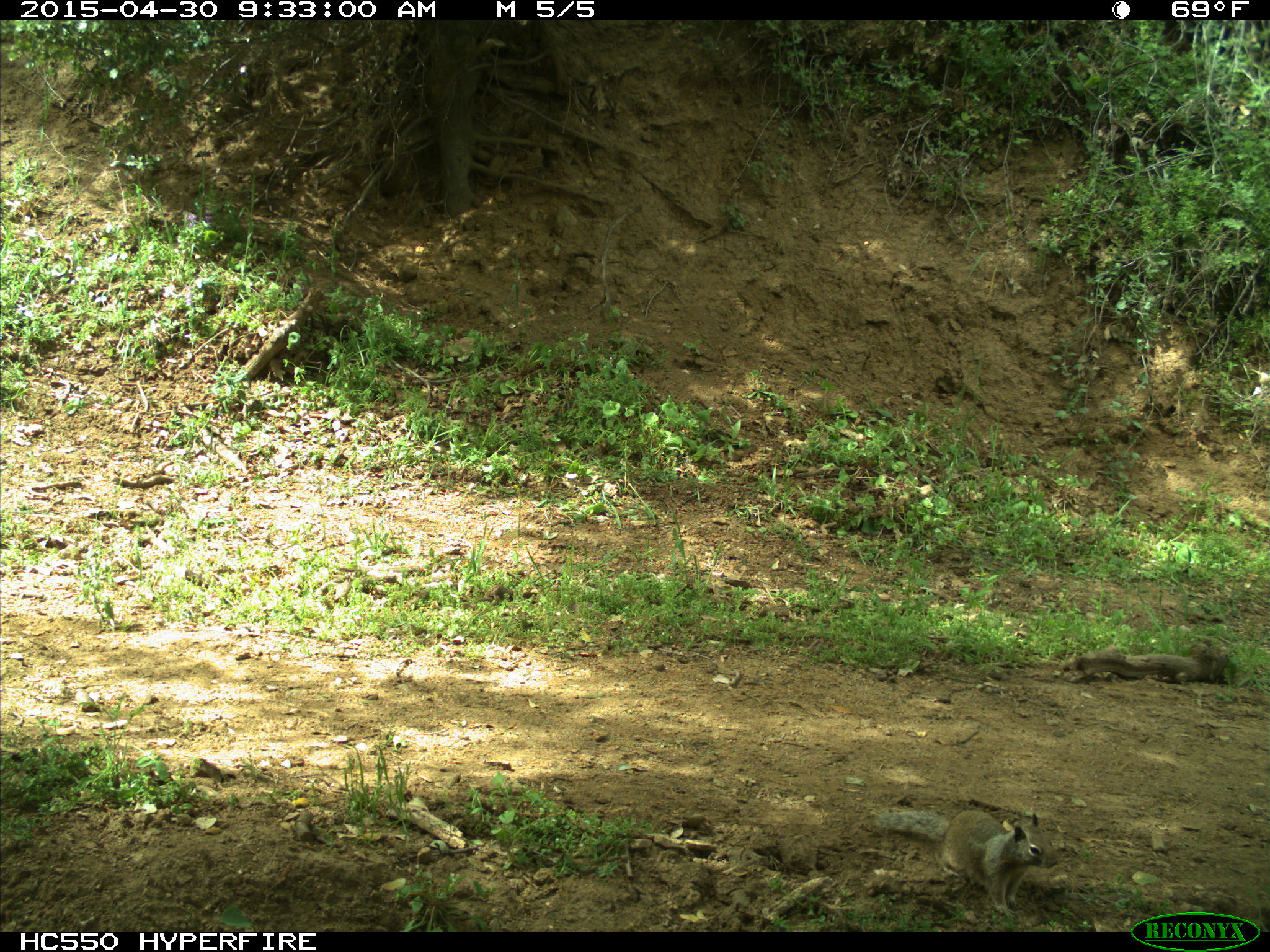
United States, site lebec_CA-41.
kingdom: Animalia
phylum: Chordata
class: Mammalia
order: Rodentia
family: Sciuridae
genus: Otospermophilus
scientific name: Otospermophilus beecheyi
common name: california ground squirrel